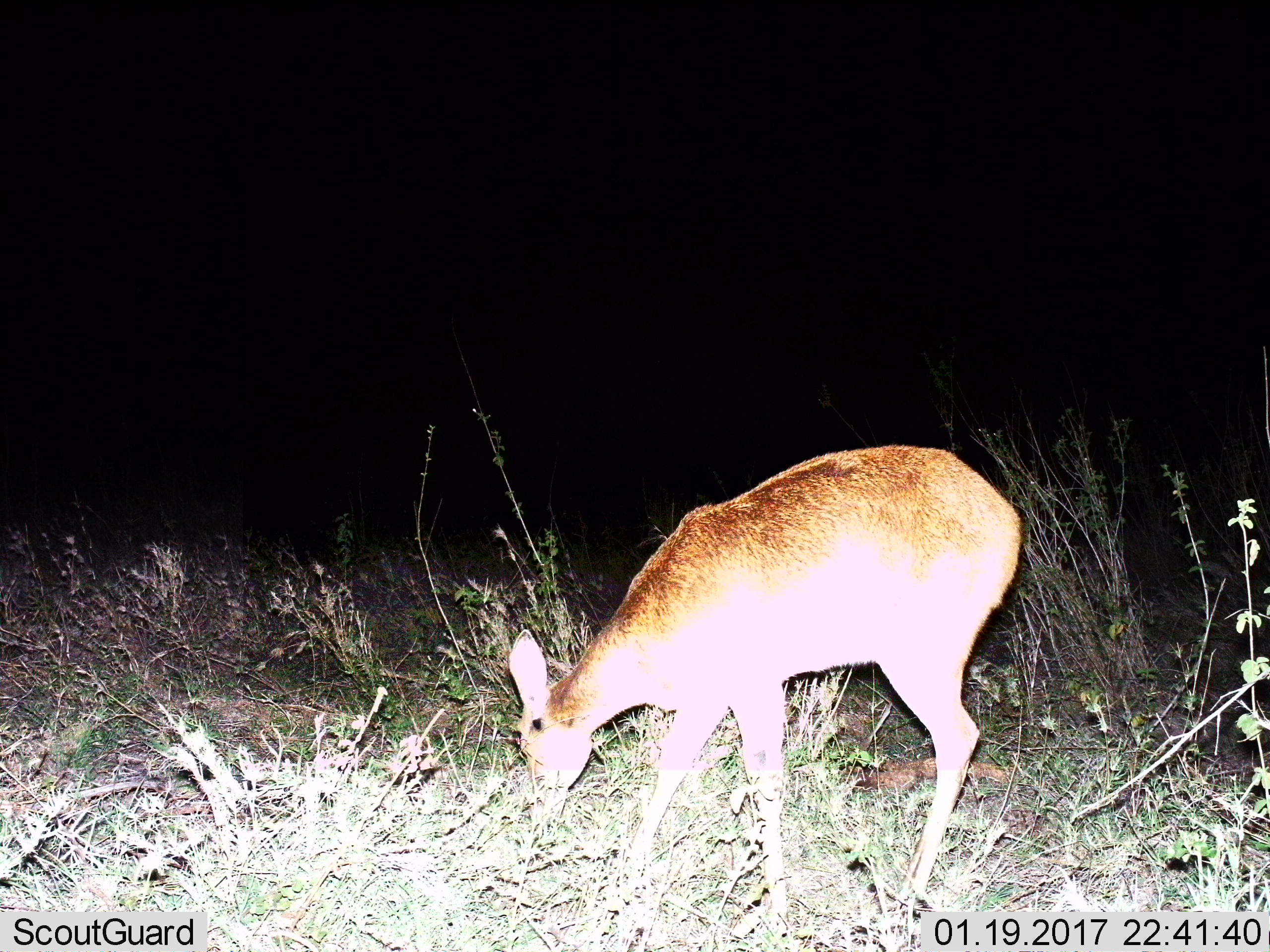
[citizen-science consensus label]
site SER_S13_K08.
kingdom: Animalia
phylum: Chordata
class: Mammalia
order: Artiodactyla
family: Bovidae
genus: Redunca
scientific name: Redunca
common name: reedbuck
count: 1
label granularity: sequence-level